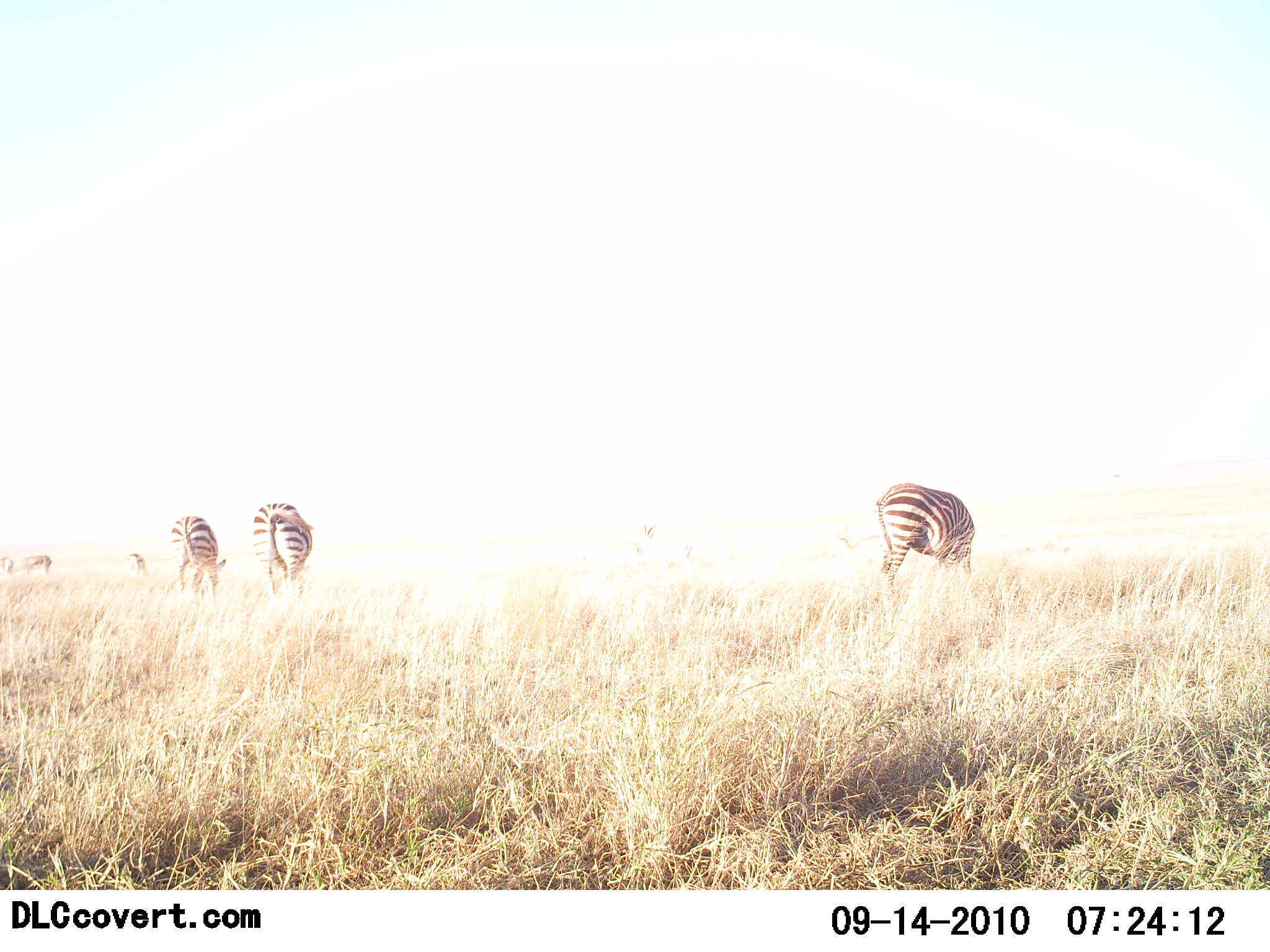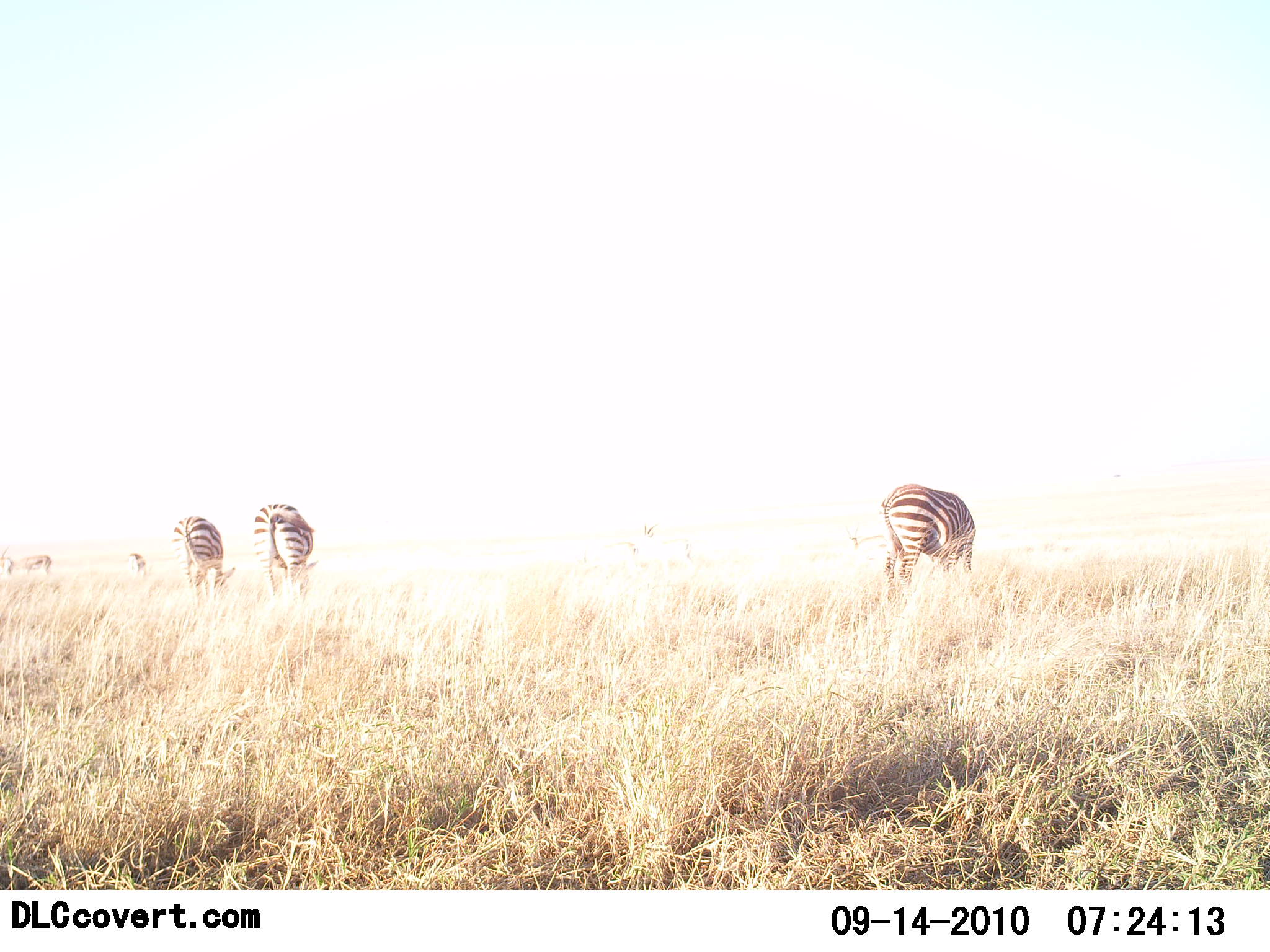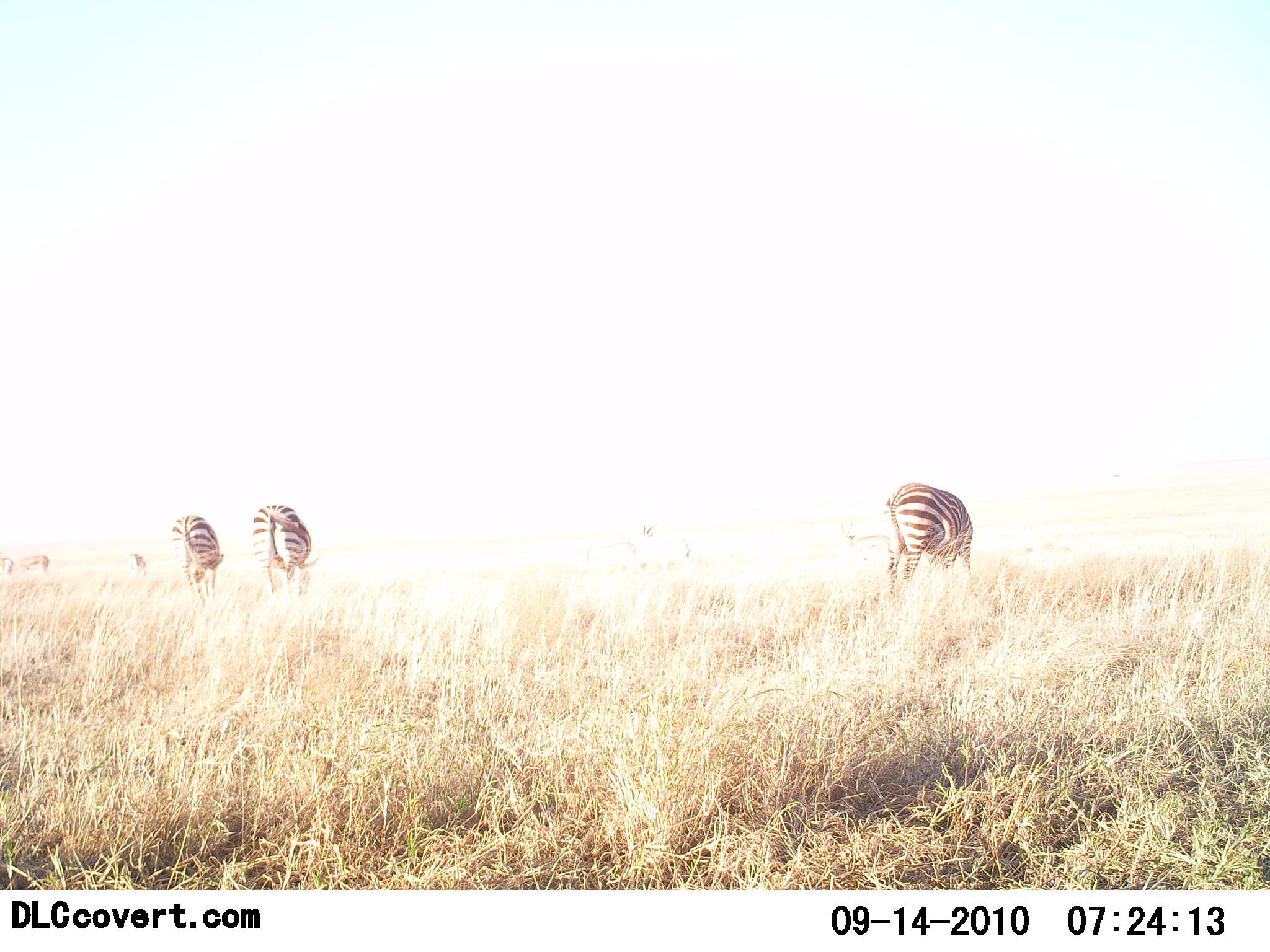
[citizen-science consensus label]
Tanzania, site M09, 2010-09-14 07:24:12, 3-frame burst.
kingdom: Animalia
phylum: Chordata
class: Mammalia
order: Perissodactyla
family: Equidae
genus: Equus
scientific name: Equus quagga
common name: plains zebra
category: zebra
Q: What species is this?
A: Zebra (plains zebra) (Equus quagga).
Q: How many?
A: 3.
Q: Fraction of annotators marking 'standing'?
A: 20%.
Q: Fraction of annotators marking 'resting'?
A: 0%.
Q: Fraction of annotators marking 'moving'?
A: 0%.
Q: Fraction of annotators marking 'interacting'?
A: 0%.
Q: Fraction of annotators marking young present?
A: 0%.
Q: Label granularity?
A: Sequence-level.